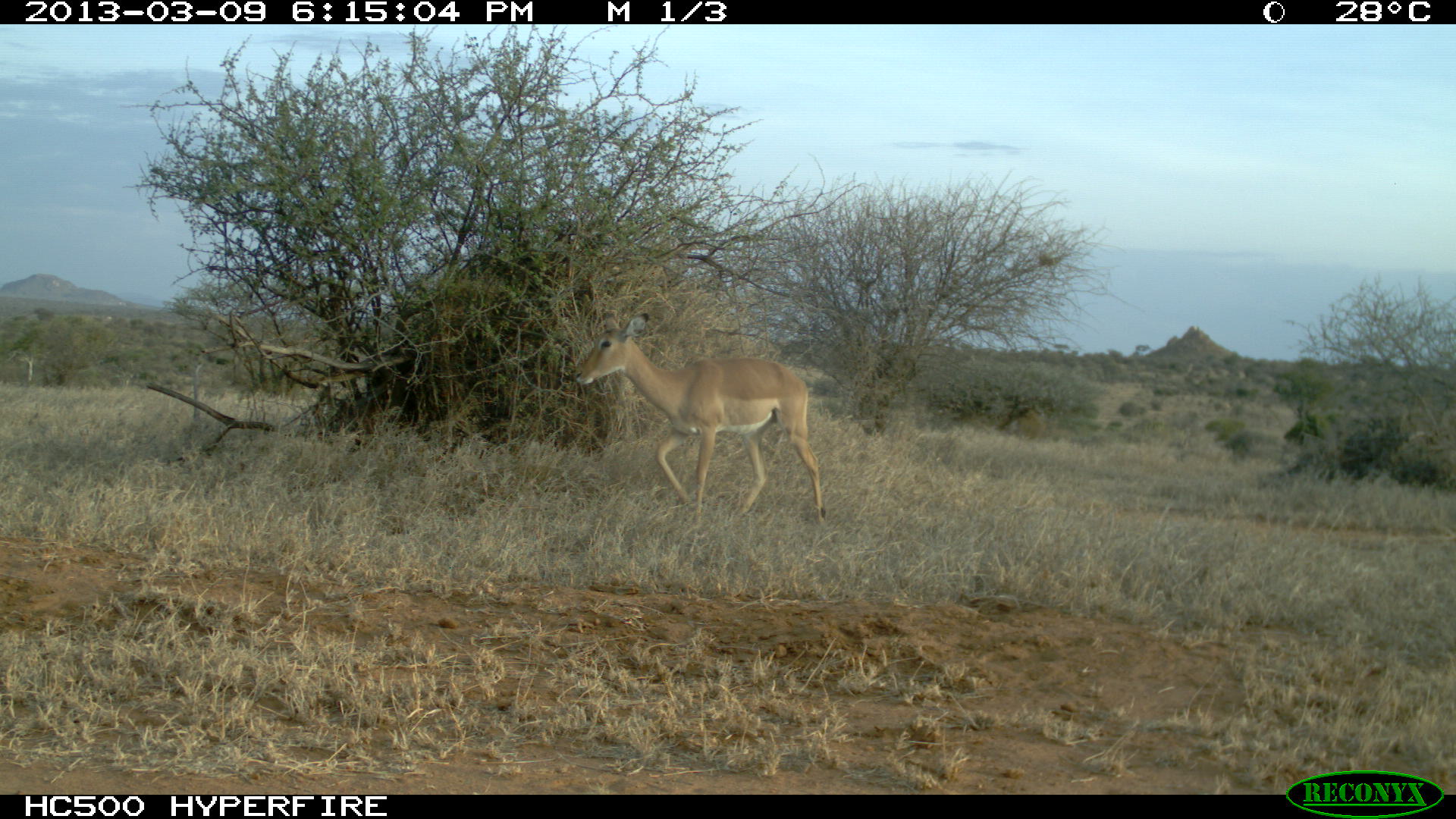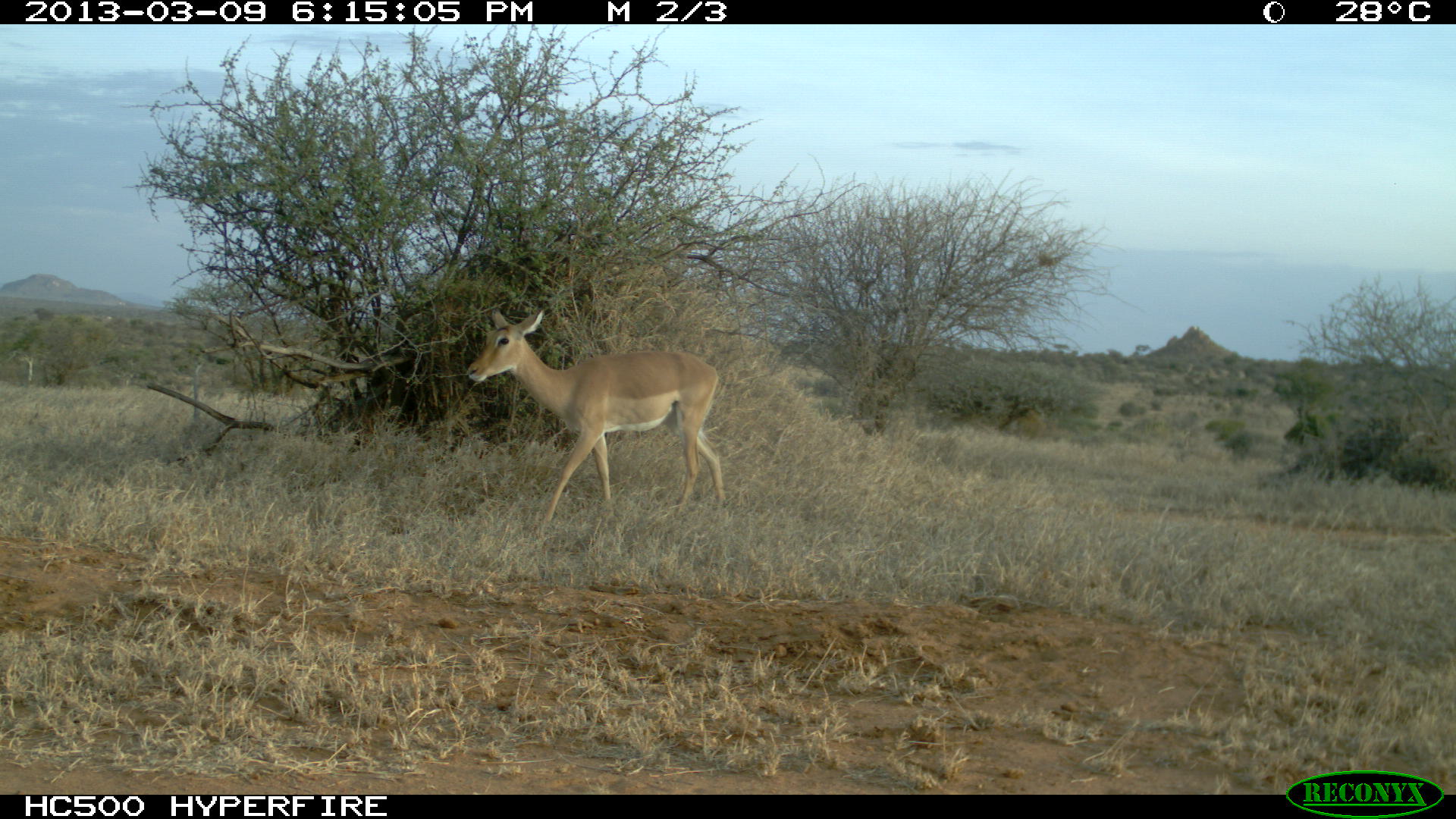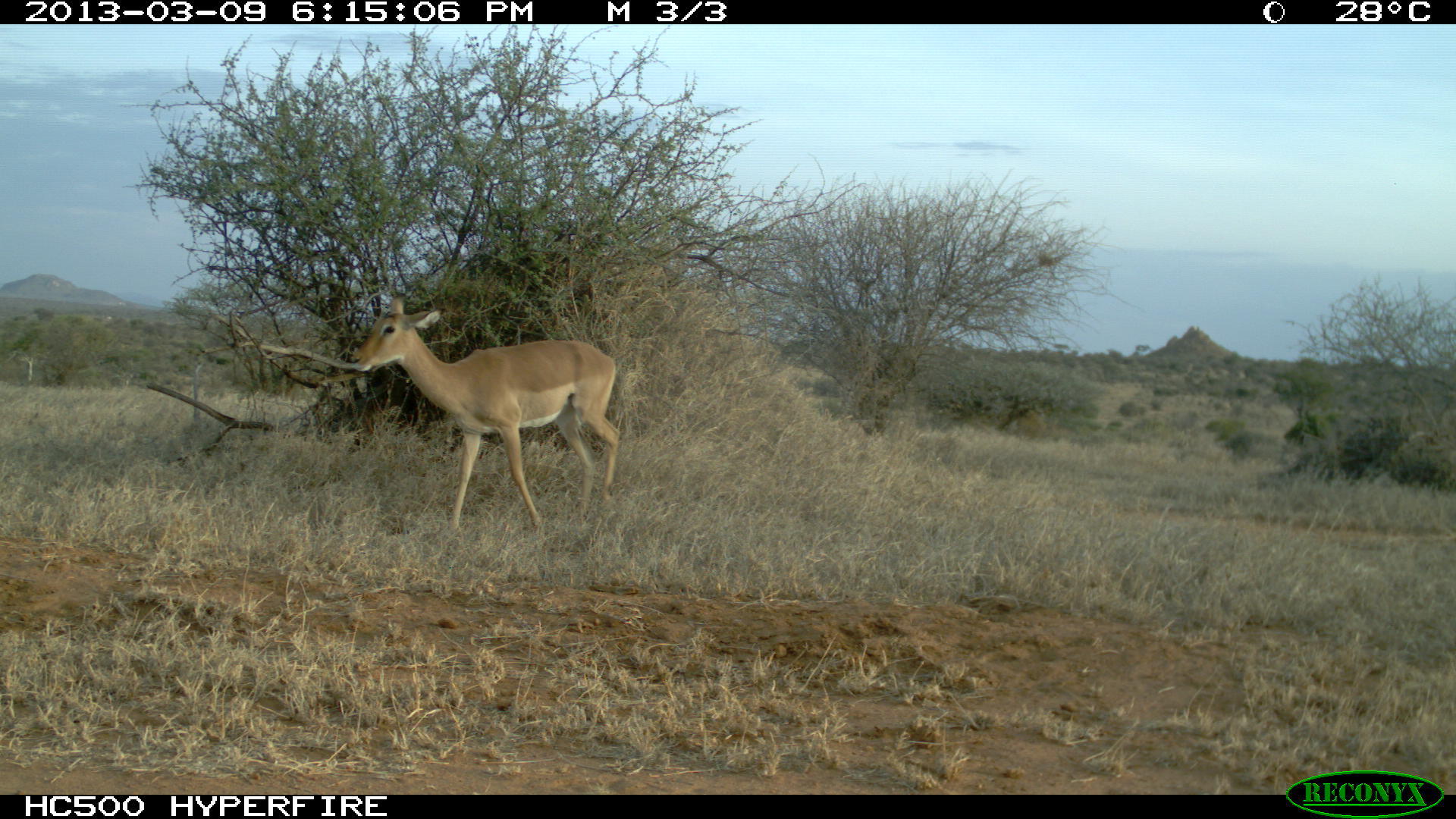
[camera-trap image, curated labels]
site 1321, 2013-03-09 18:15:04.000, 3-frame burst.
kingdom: Animalia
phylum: Chordata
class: Mammalia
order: Artiodactyla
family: Bovidae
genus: Aepyceros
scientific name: Aepyceros melampus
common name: impala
Aepyceros melampus (impala), count 1.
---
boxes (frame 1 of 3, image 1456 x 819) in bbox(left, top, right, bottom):
aepyceros melampus: bbox(573, 308, 828, 524)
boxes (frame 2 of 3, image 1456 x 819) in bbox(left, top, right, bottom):
aepyceros melampus: bbox(464, 307, 725, 531)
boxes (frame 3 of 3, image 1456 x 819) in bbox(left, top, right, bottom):
aepyceros melampus: bbox(348, 293, 621, 537)